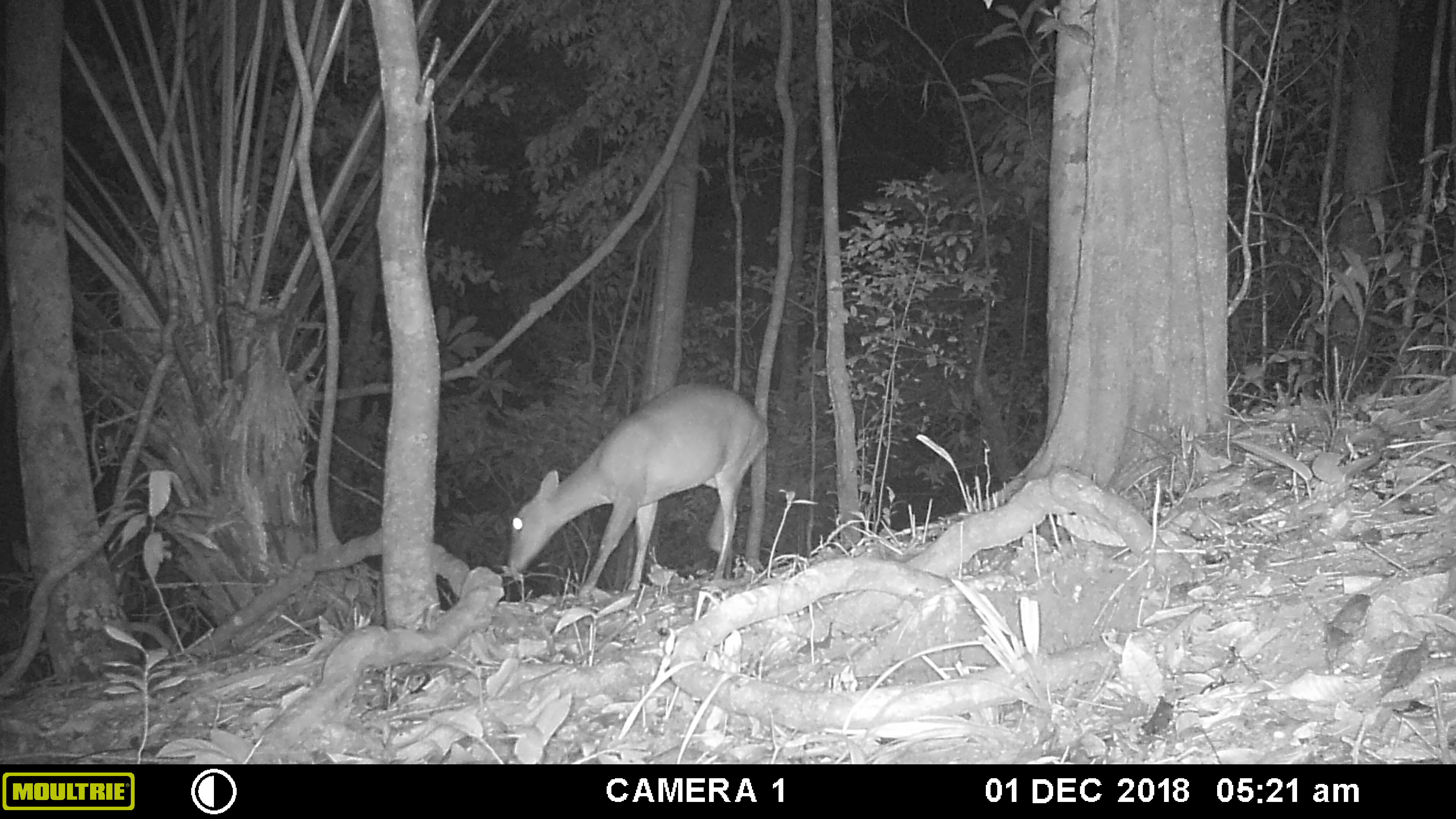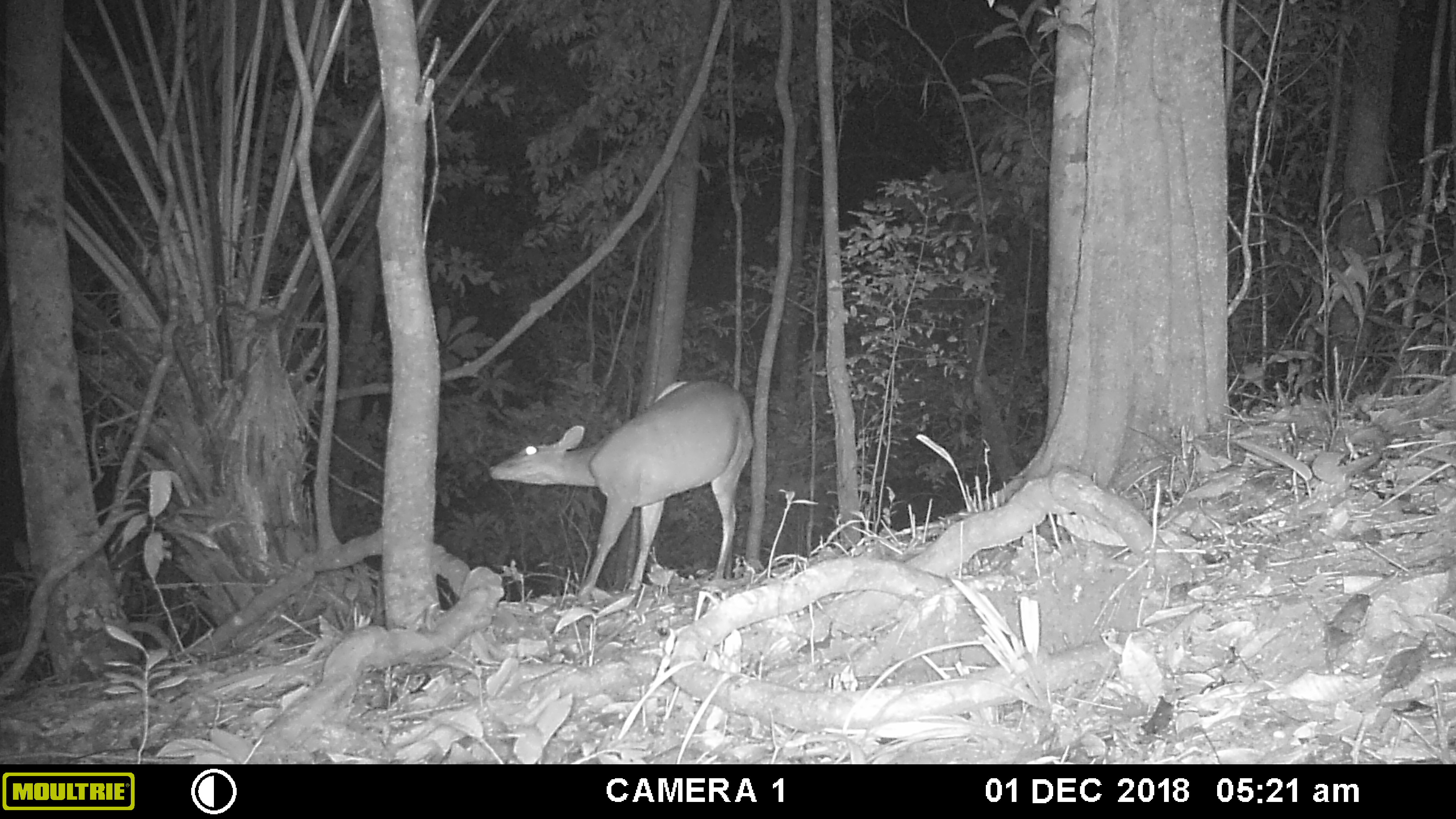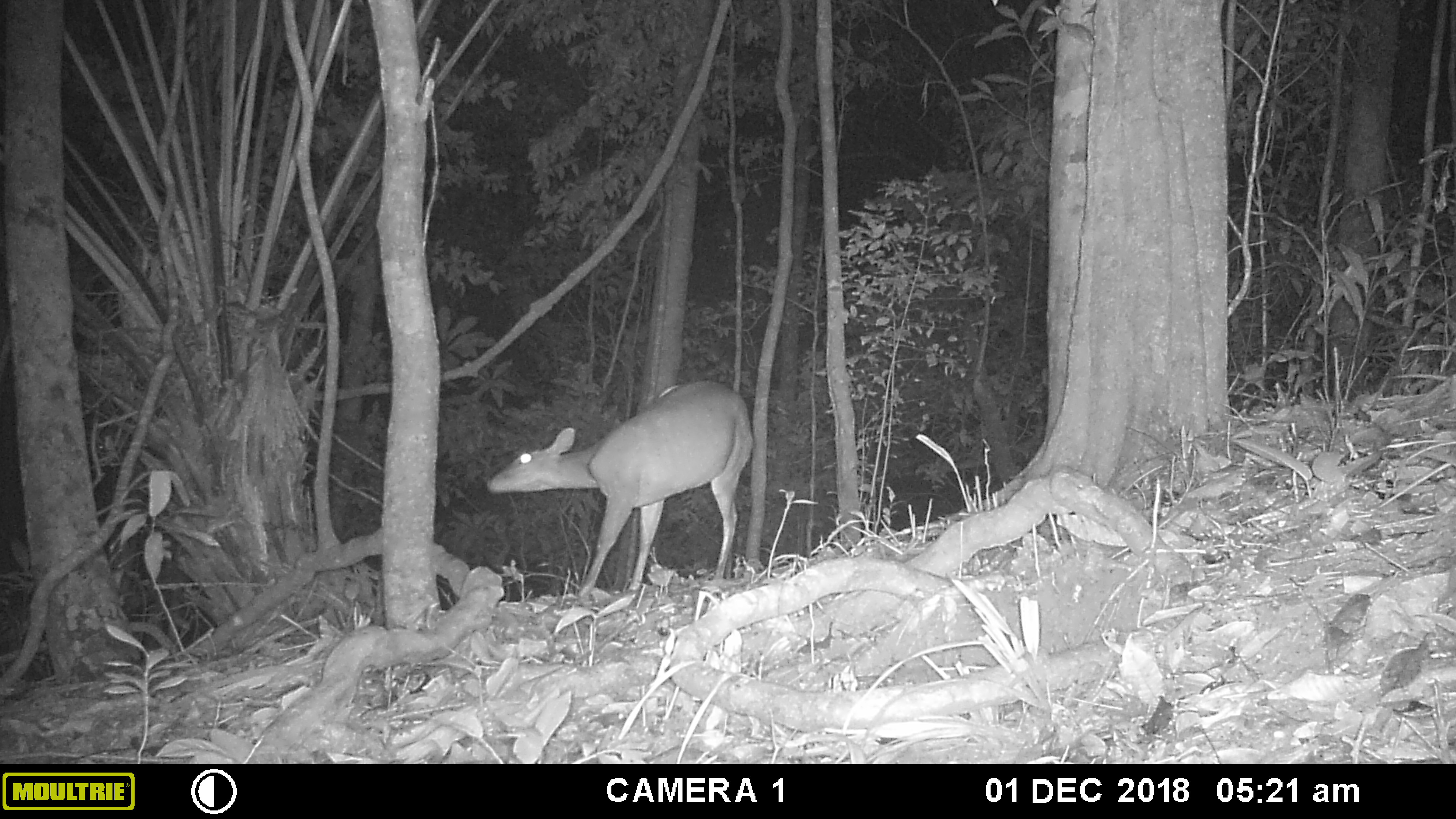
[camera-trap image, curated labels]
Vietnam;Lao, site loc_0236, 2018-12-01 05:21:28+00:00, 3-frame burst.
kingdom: Animalia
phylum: Chordata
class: Mammalia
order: Artiodactyla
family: Cervidae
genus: Muntiacus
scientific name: Muntiacus vuquangensis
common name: large-antlered muntjac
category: large antlered muntjac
Large antlered muntjac (large-antlered muntjac) (Muntiacus vuquangensis). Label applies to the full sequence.